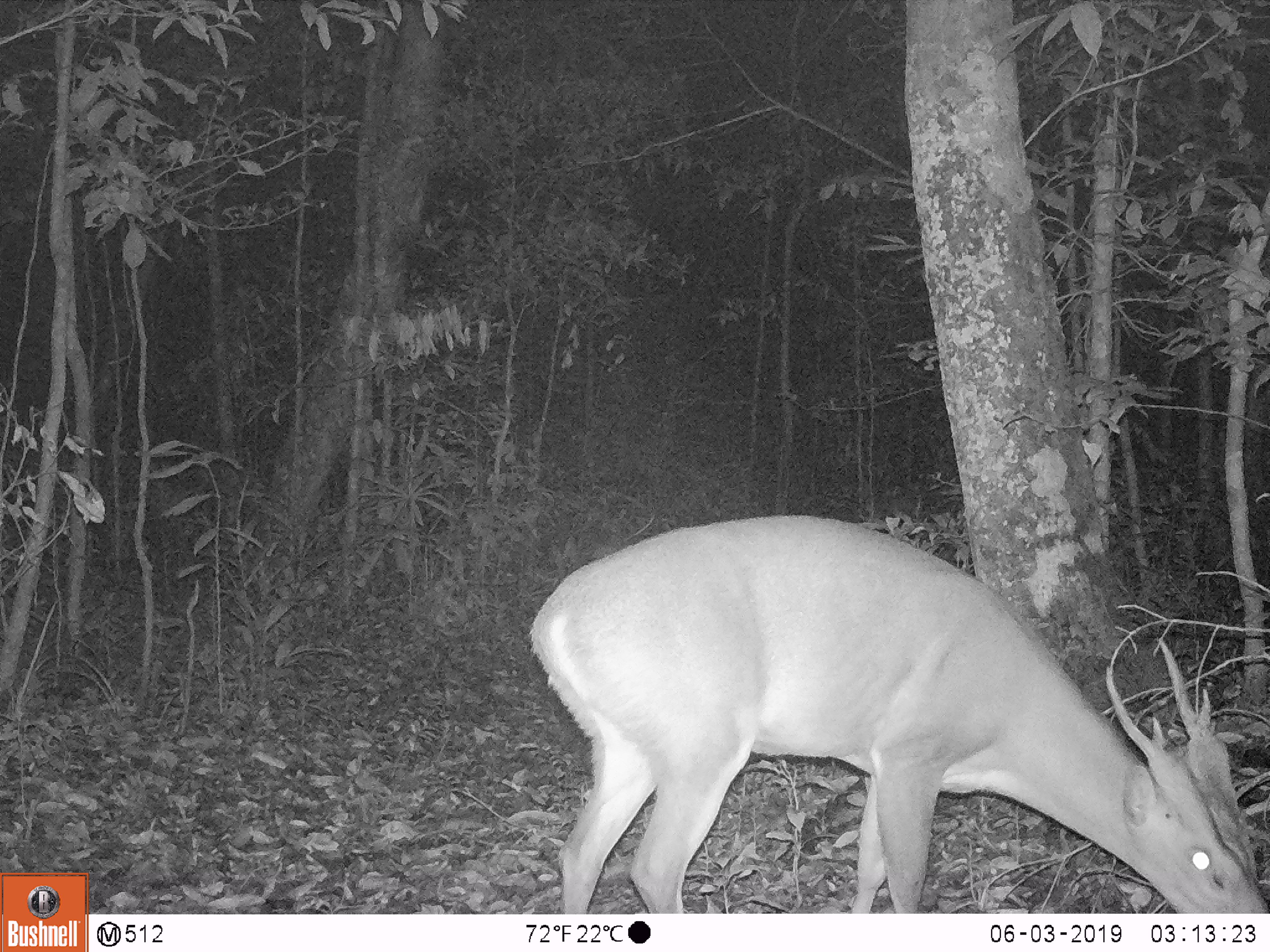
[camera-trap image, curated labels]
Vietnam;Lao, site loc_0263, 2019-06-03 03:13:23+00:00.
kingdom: Animalia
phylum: Chordata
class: Mammalia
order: Artiodactyla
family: Cervidae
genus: Muntiacus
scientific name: Muntiacus vuquangensis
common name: large-antlered muntjac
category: large antlered muntjac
Large antlered muntjac (large-antlered muntjac) (Muntiacus vuquangensis). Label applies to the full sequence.